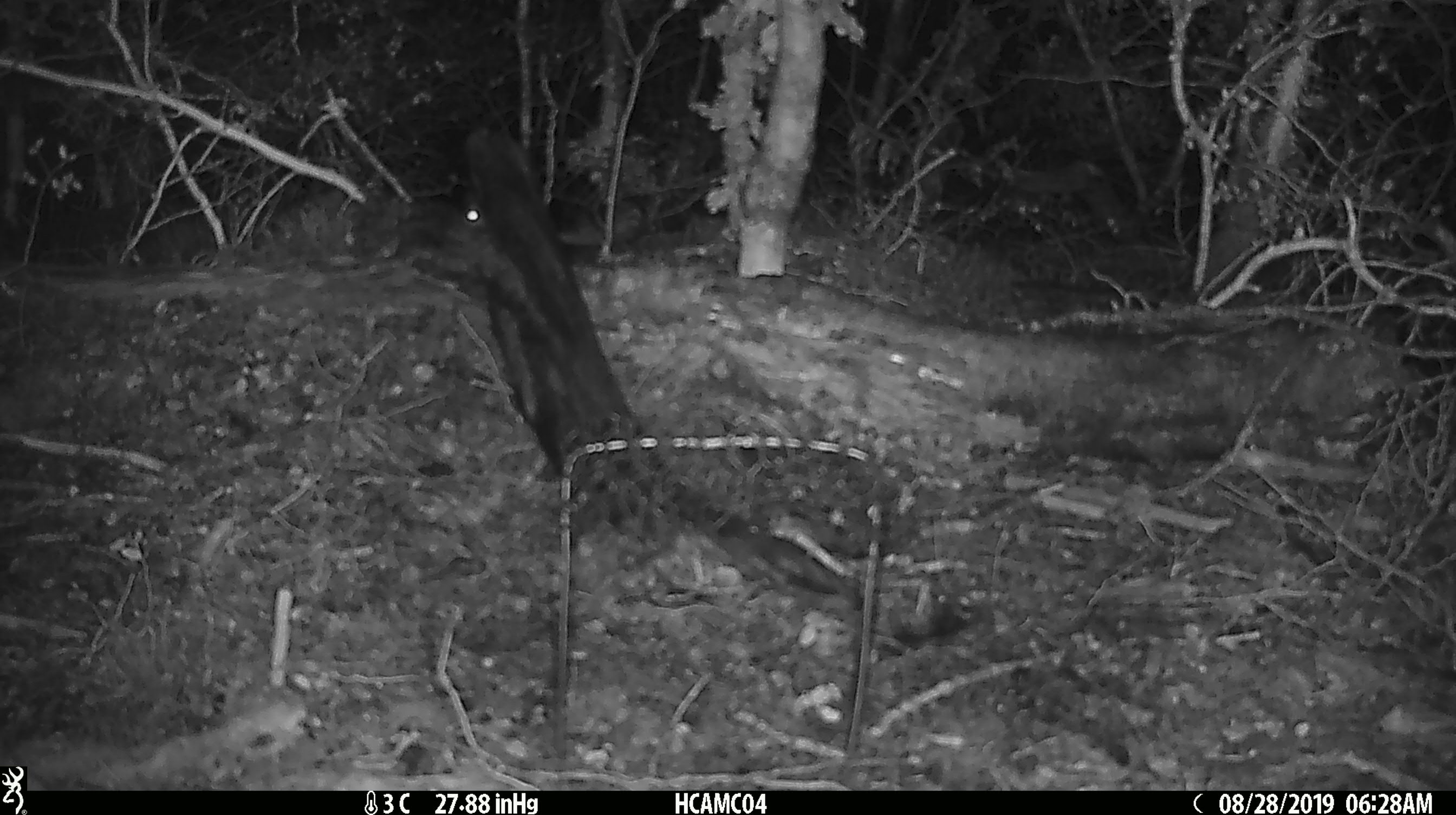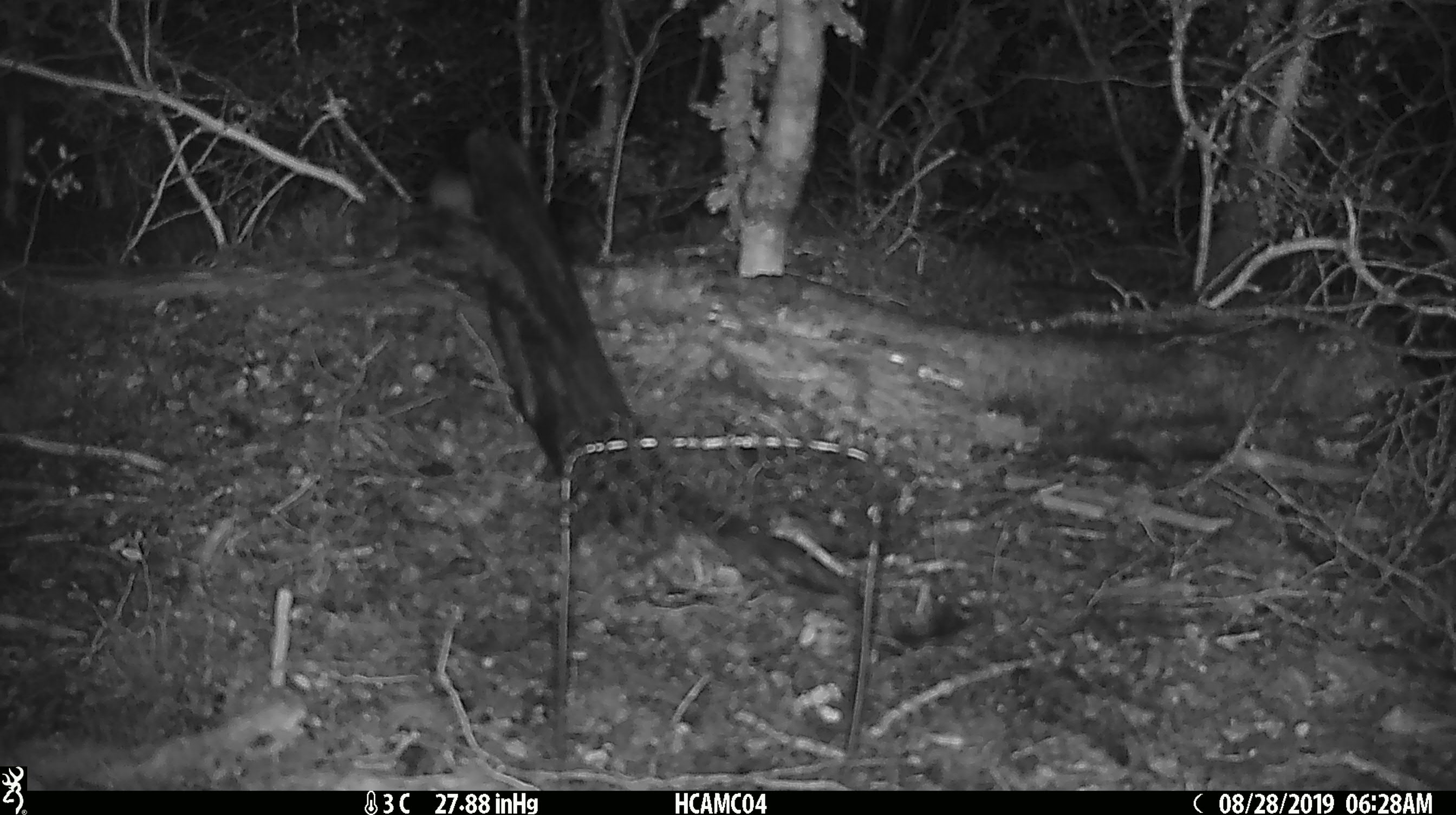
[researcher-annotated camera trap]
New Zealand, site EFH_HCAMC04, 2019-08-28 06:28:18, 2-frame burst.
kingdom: Animalia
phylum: Chordata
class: Mammalia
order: Rodentia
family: Muridae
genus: Mus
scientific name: Mus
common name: mouse